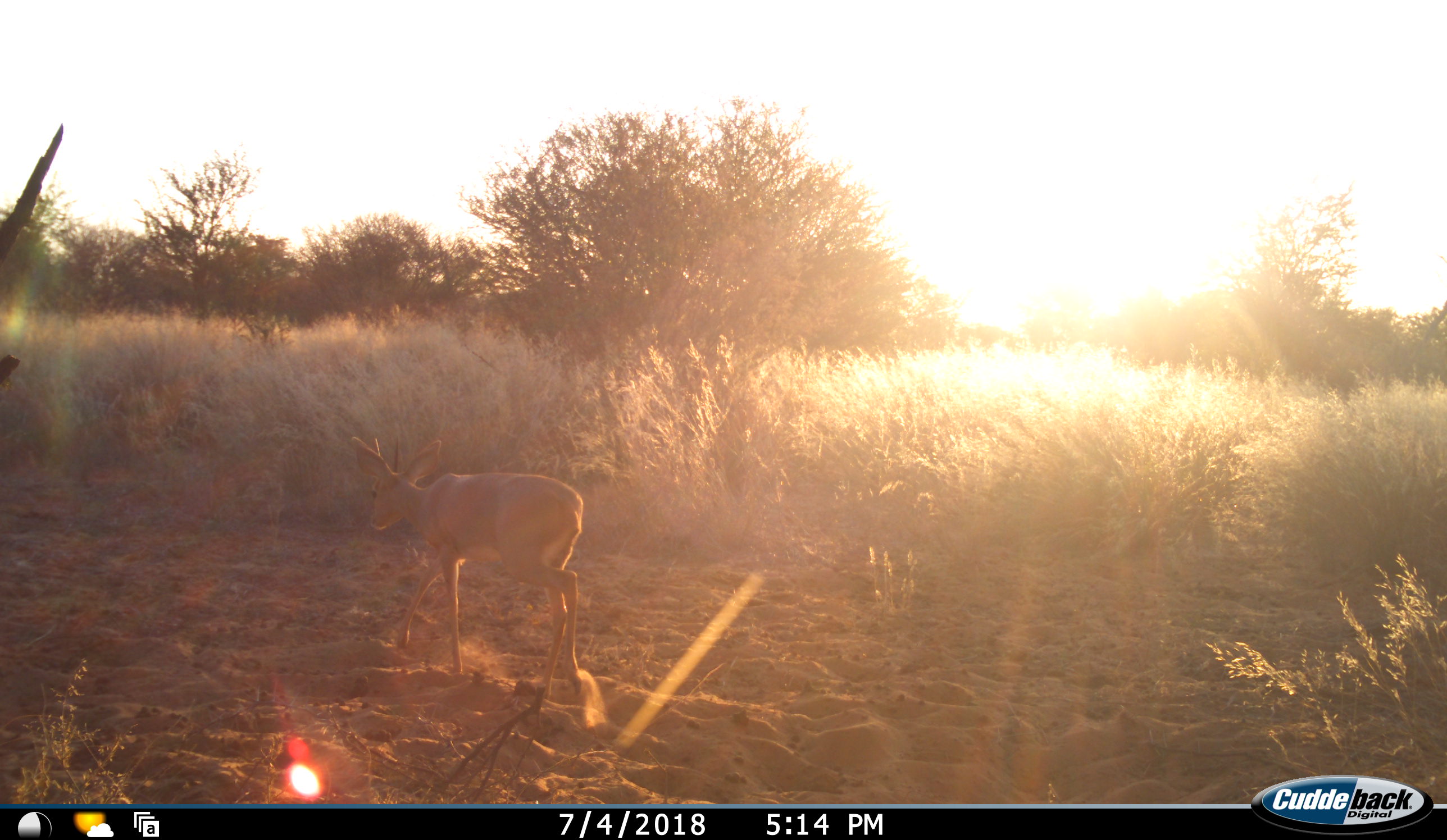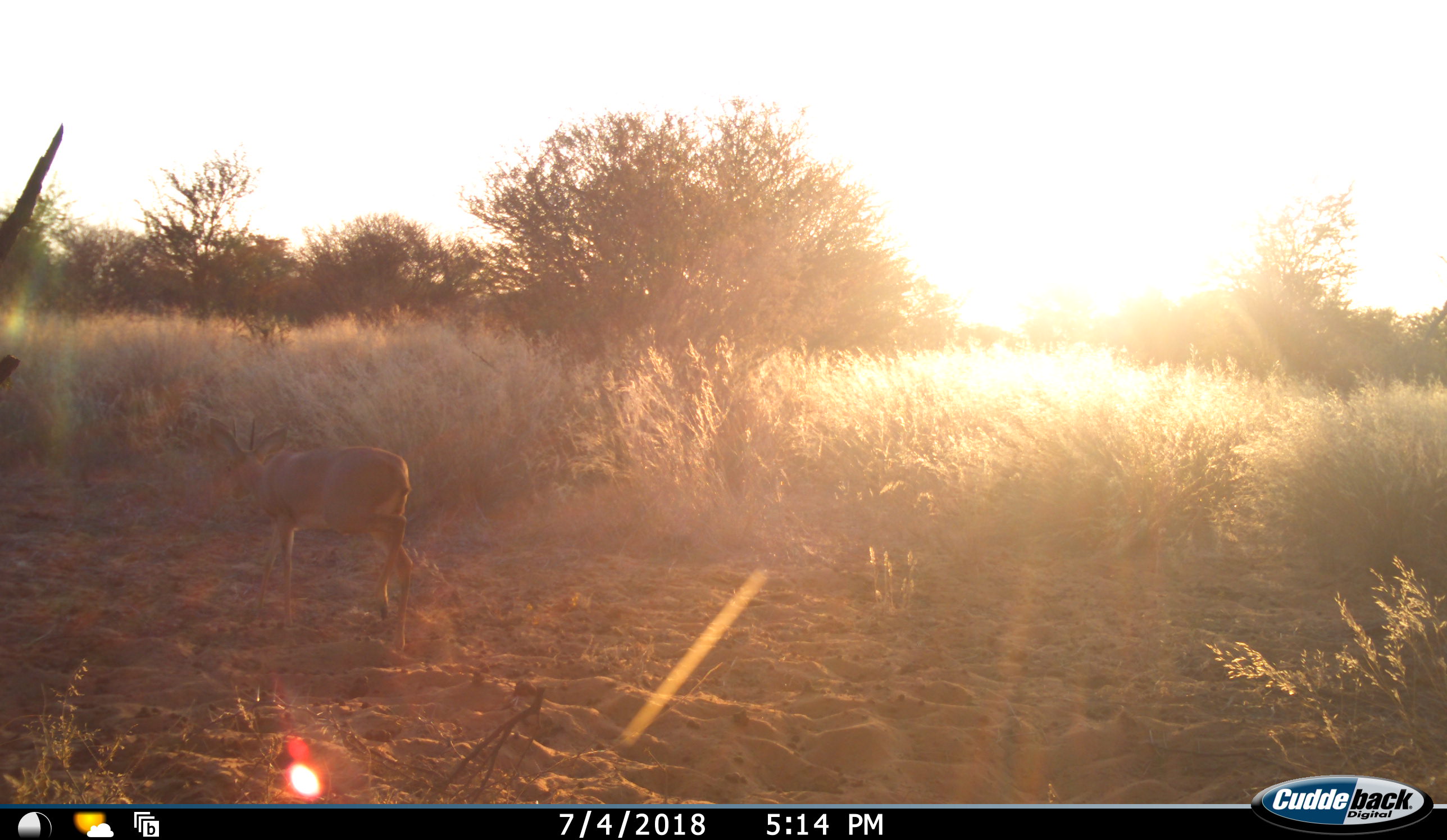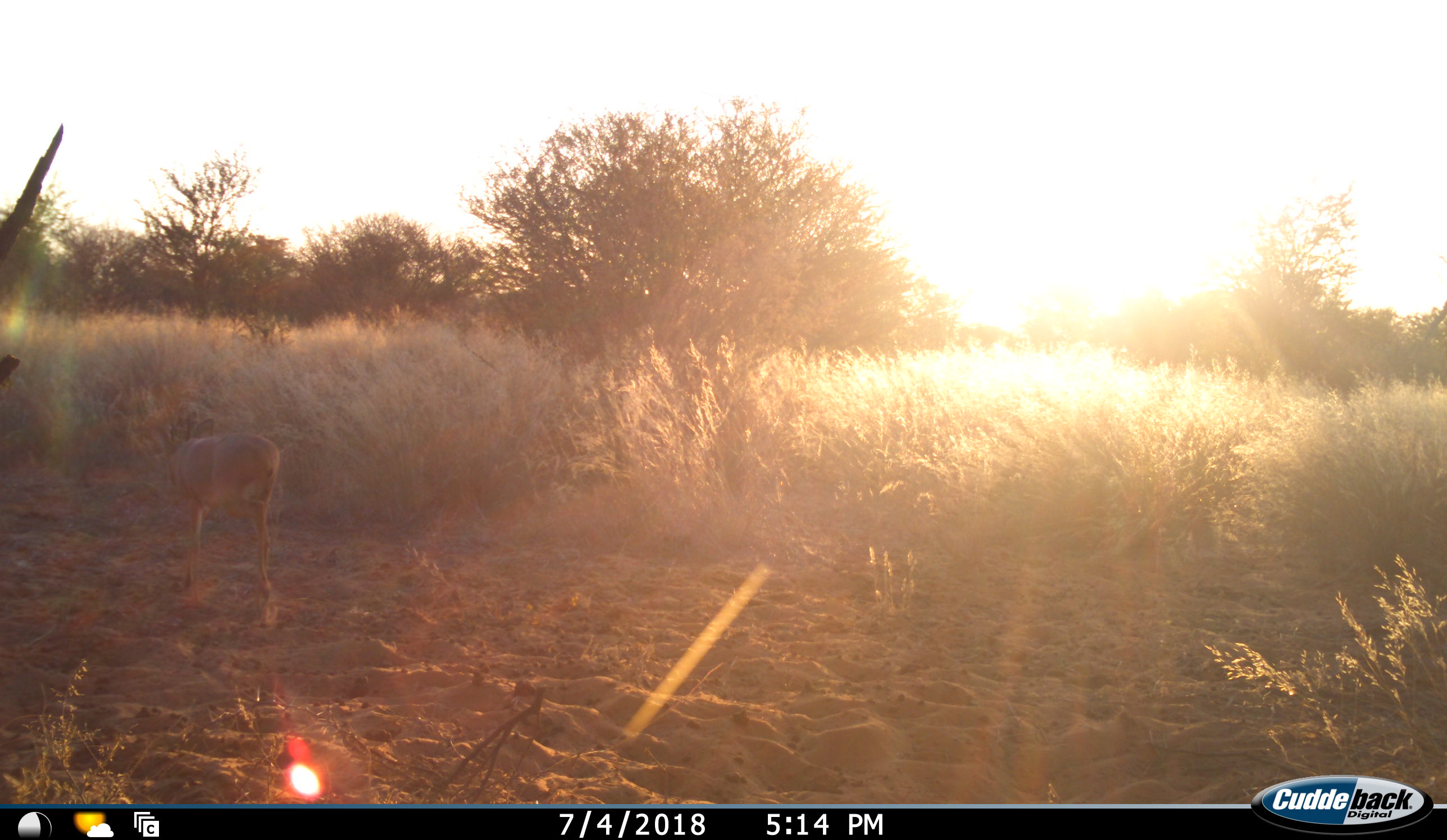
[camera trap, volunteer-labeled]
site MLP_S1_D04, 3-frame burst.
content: unidentified animal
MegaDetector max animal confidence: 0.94